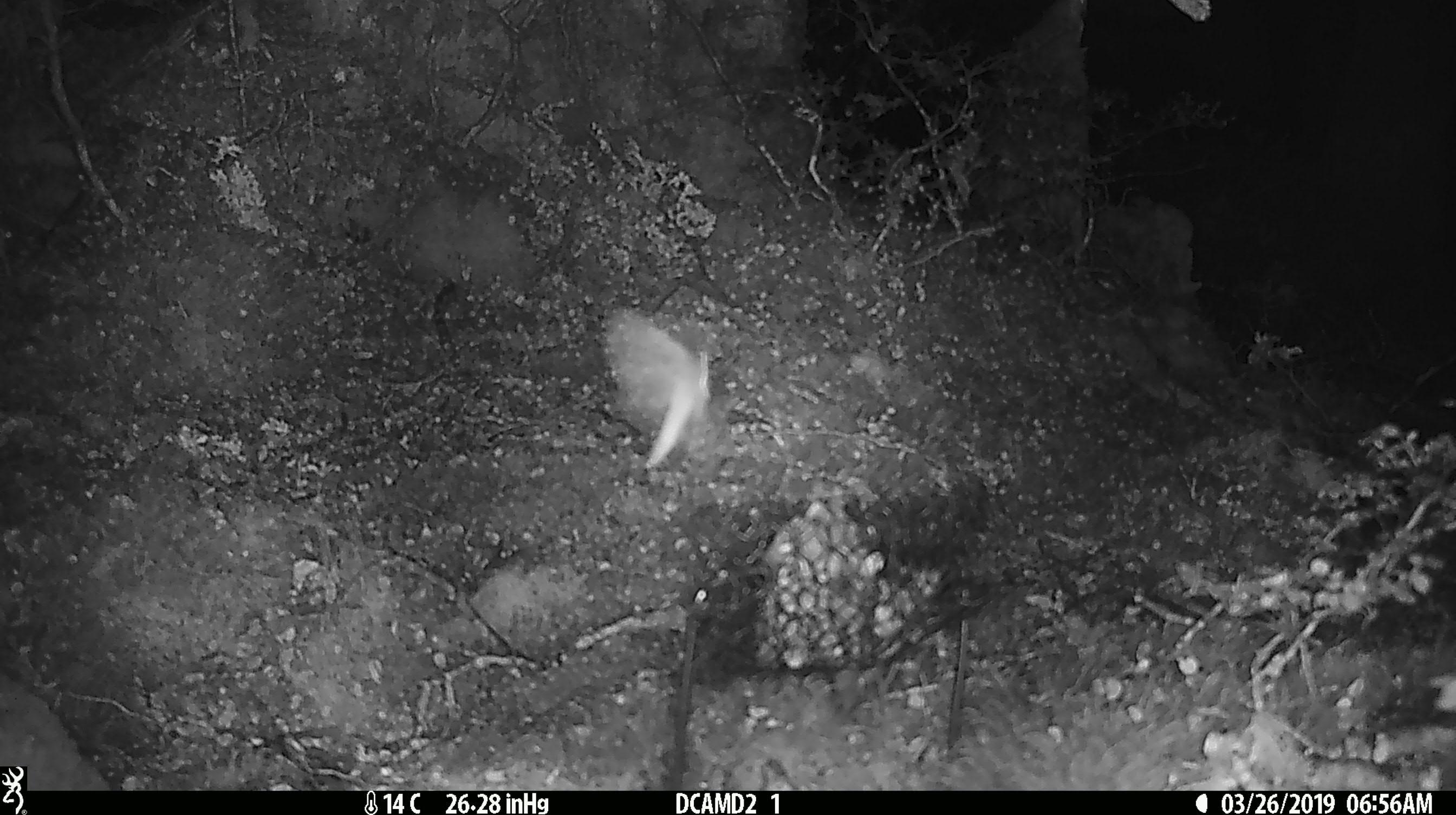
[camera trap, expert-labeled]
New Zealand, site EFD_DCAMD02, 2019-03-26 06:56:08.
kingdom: Animalia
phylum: Arthropoda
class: Insecta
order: Lepidoptera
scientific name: Lepidoptera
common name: moth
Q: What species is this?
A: Moth (Lepidoptera).